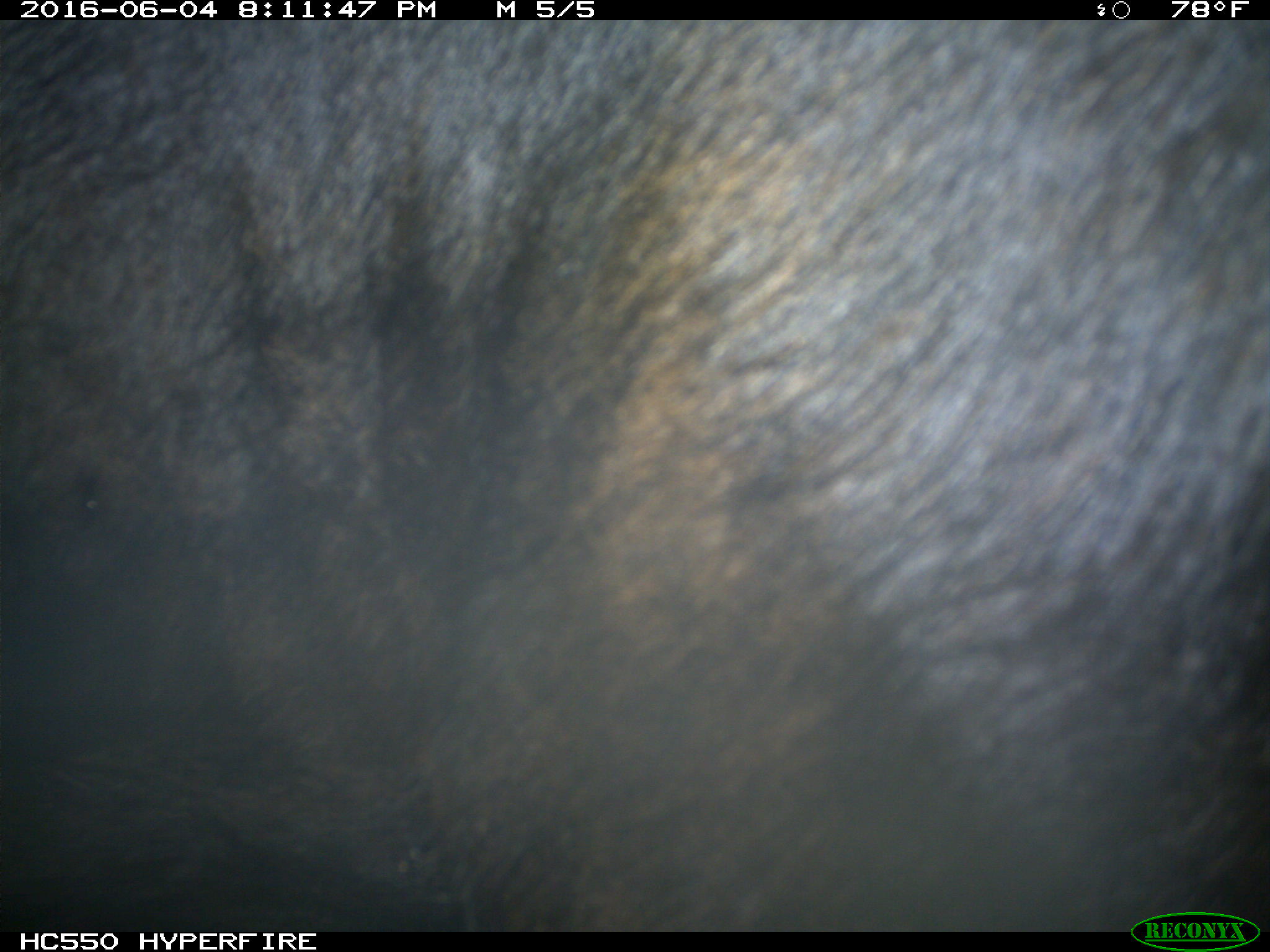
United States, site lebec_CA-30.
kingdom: Animalia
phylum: Chordata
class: Mammalia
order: Artiodactyla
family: Bovidae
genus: Bos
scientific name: Bos taurus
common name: domestic cow